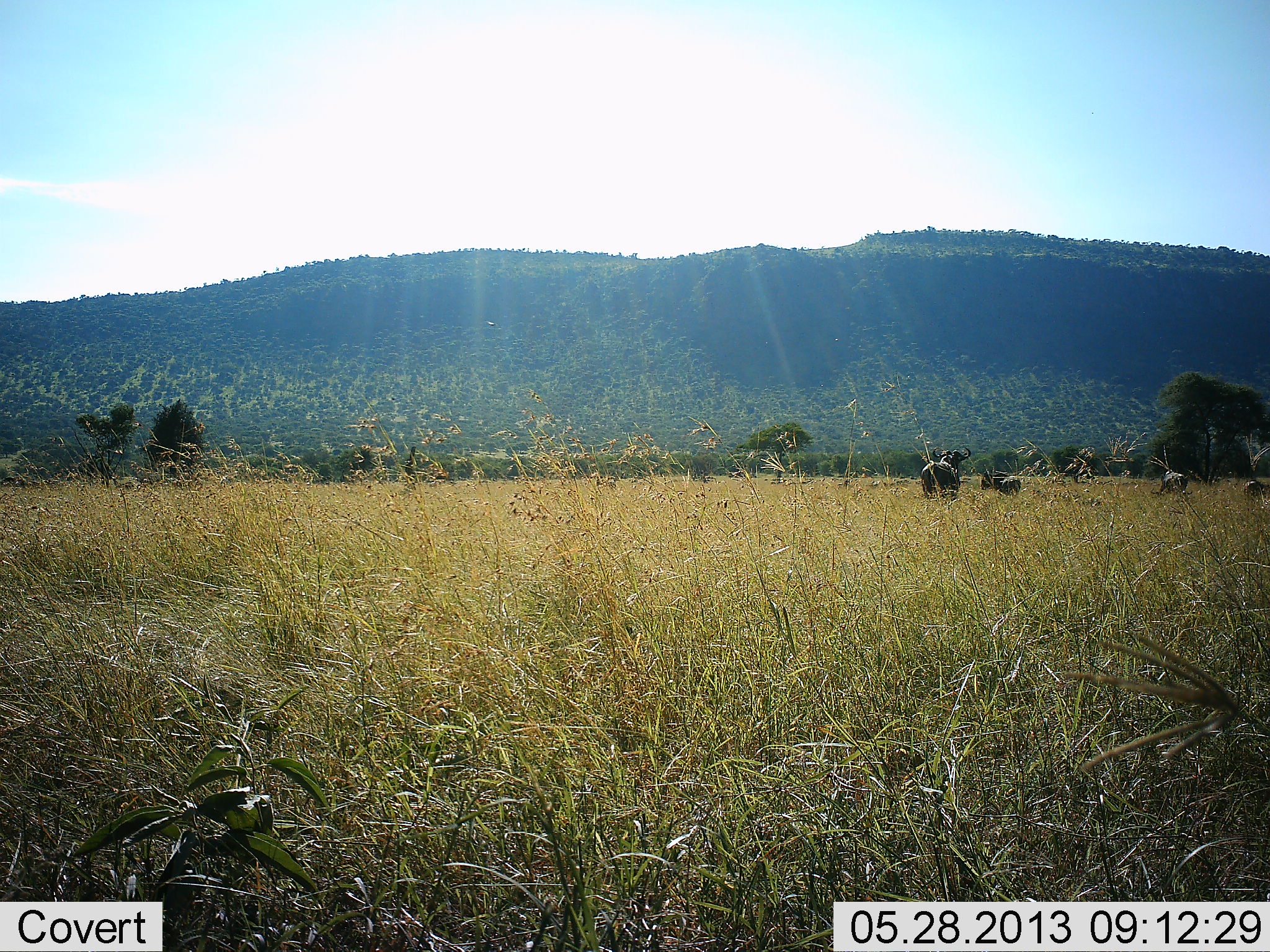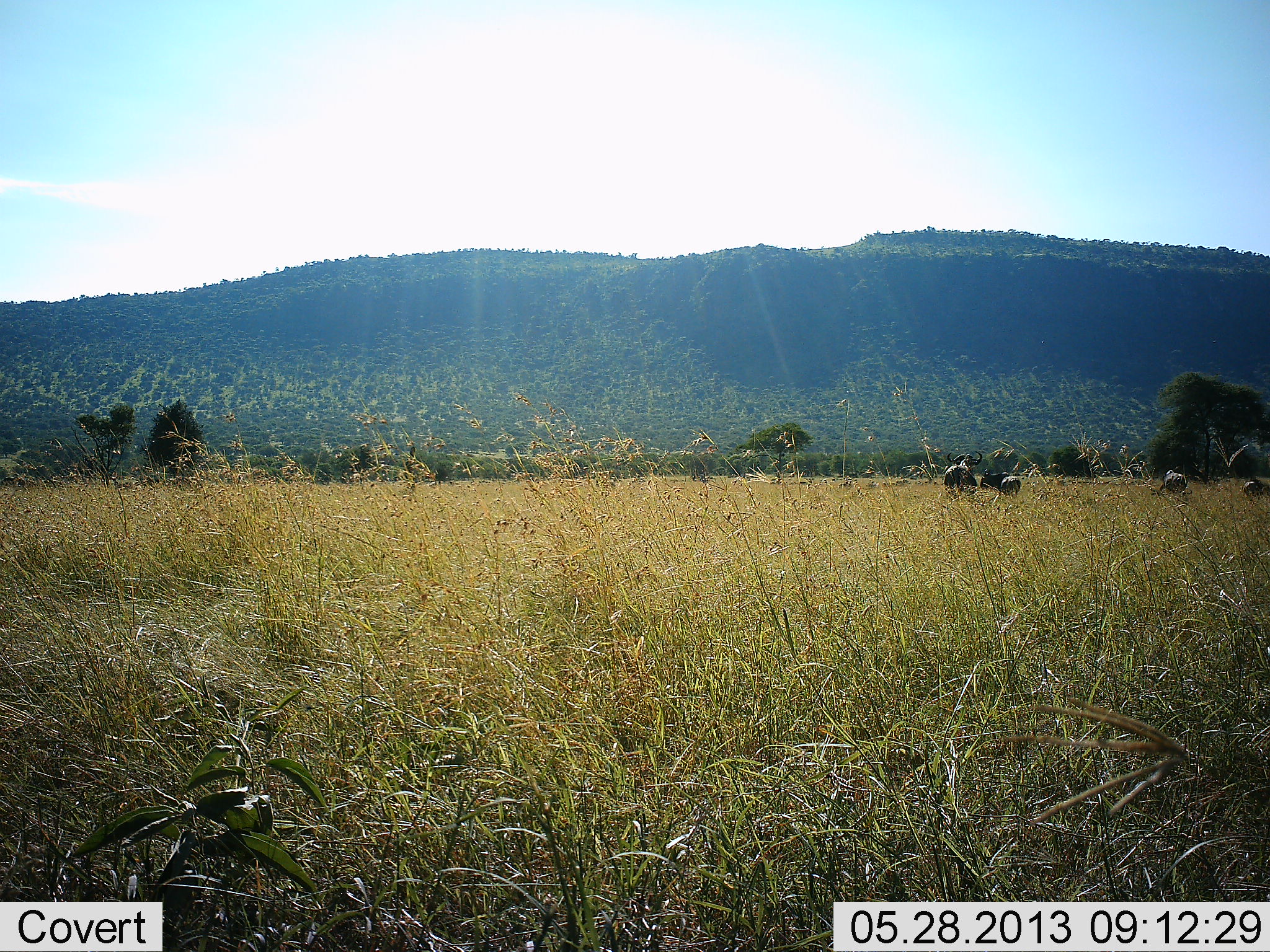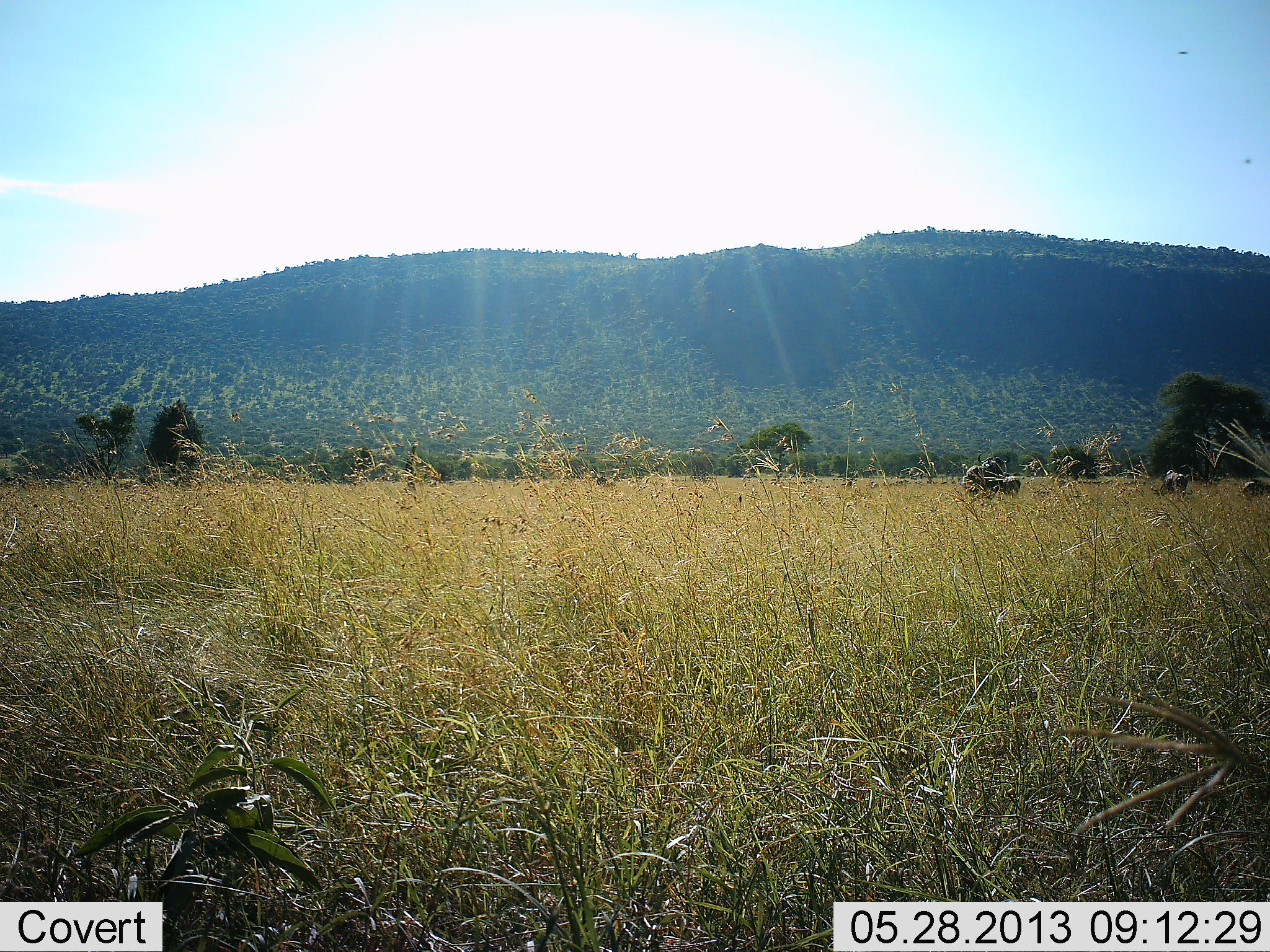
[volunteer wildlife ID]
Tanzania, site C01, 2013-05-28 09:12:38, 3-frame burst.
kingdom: Animalia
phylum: Chordata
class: Mammalia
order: Artiodactyla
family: Bovidae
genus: Syncerus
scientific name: Syncerus caffer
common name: cape buffalo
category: buffalo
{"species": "buffalo (cape buffalo) (Syncerus caffer)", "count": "4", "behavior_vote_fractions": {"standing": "67%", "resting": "8%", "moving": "58%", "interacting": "0%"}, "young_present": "0%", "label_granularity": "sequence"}